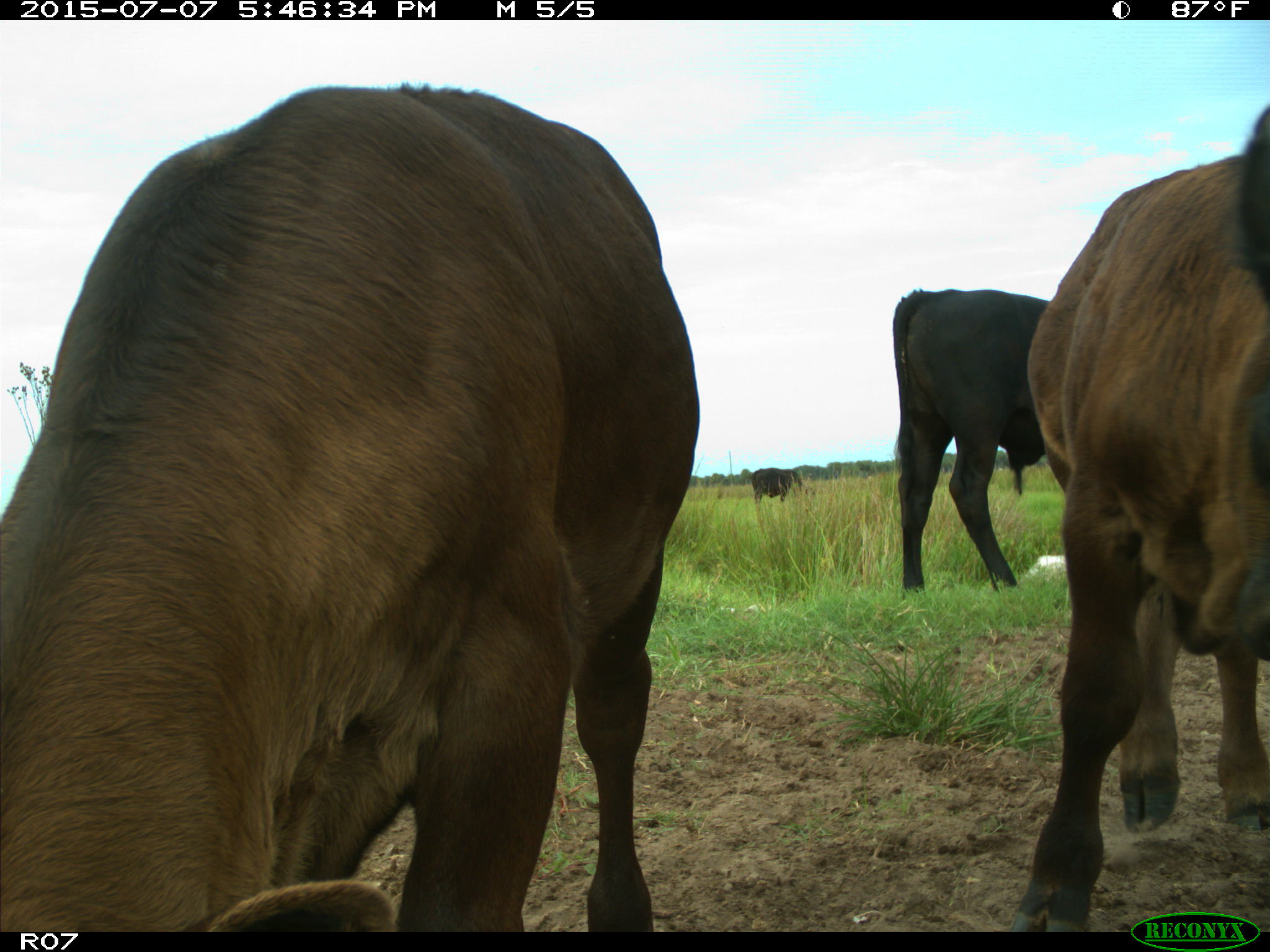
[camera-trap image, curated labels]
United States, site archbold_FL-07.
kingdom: Animalia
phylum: Chordata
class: Mammalia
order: Artiodactyla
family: Bovidae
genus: Bos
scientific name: Bos taurus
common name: domestic cow